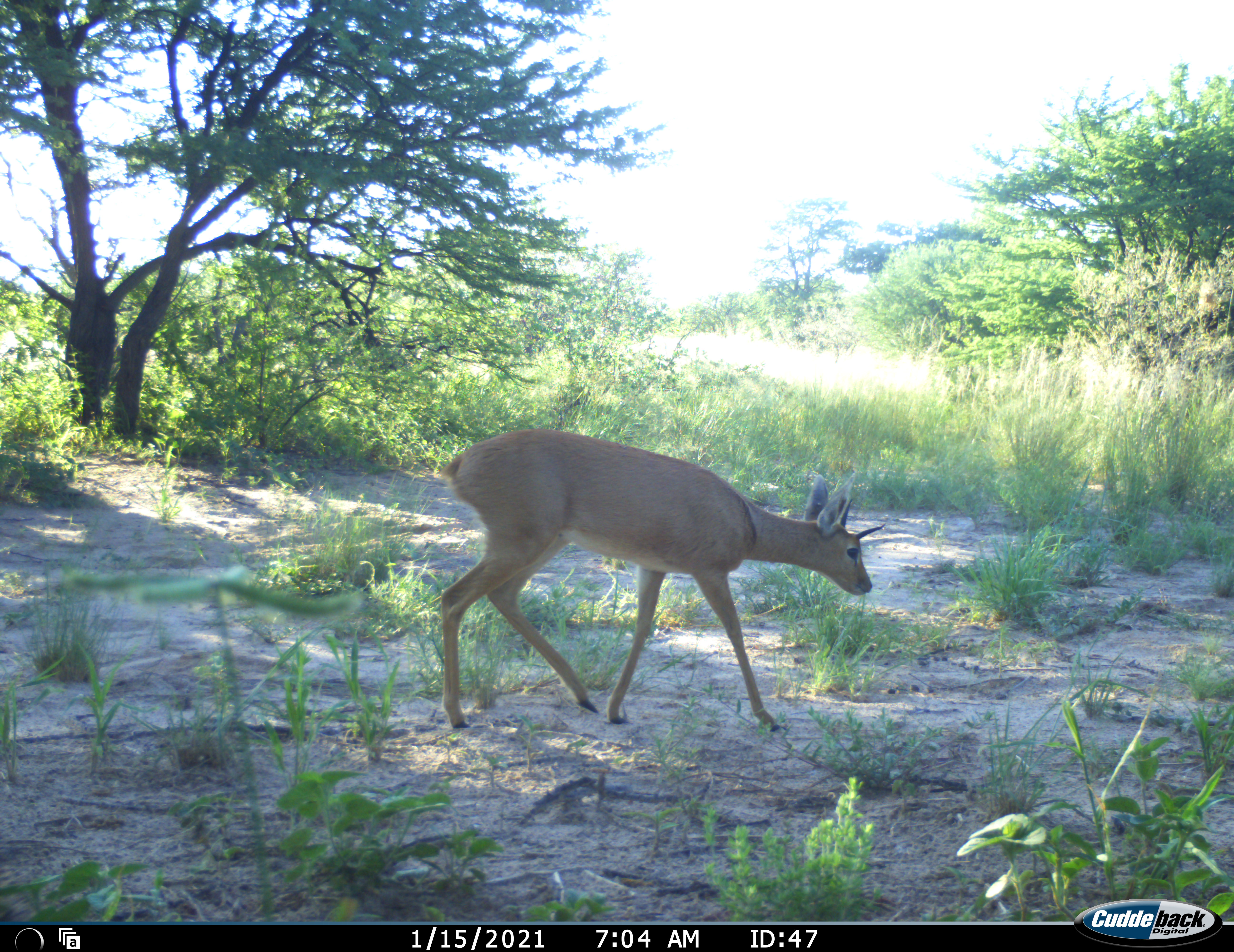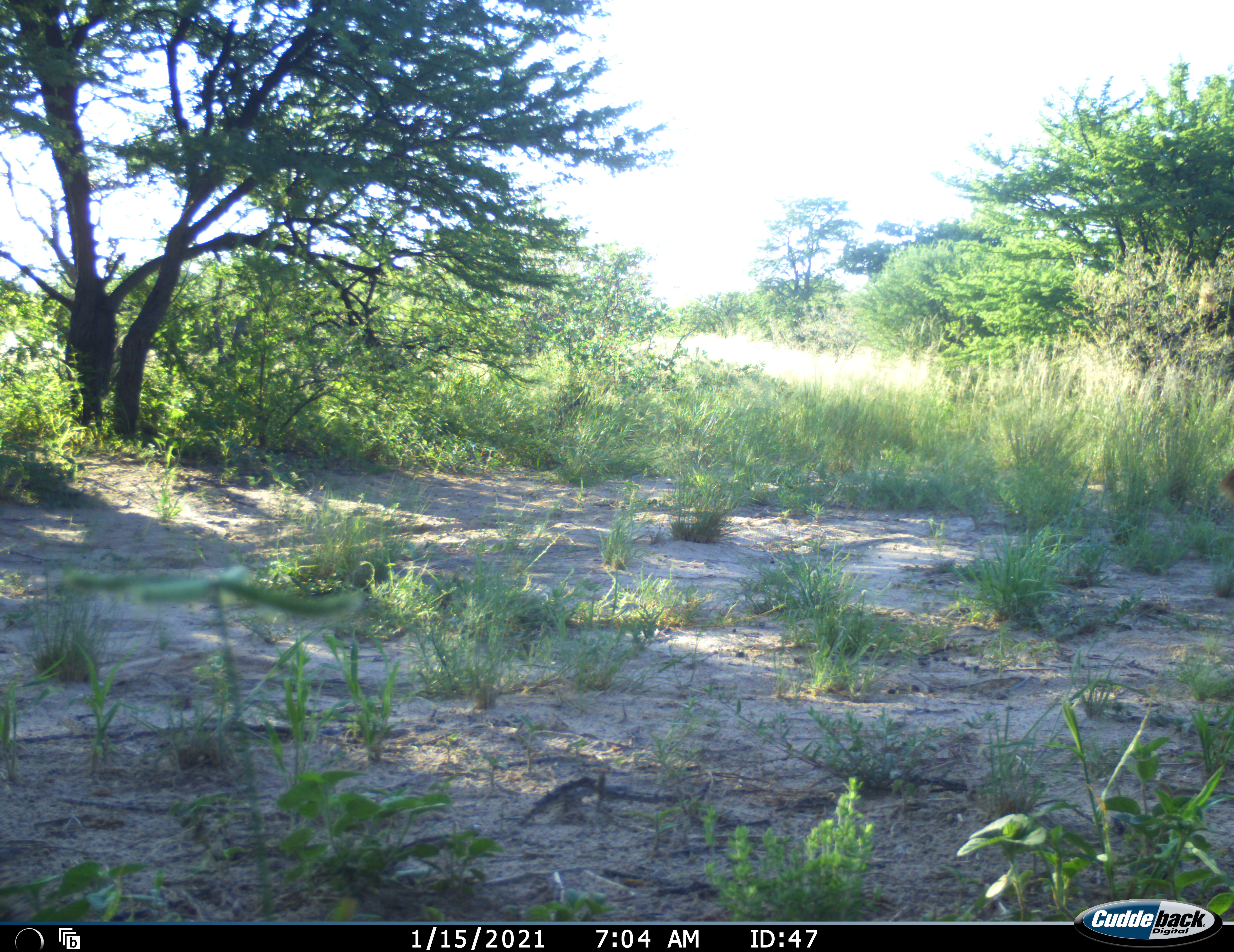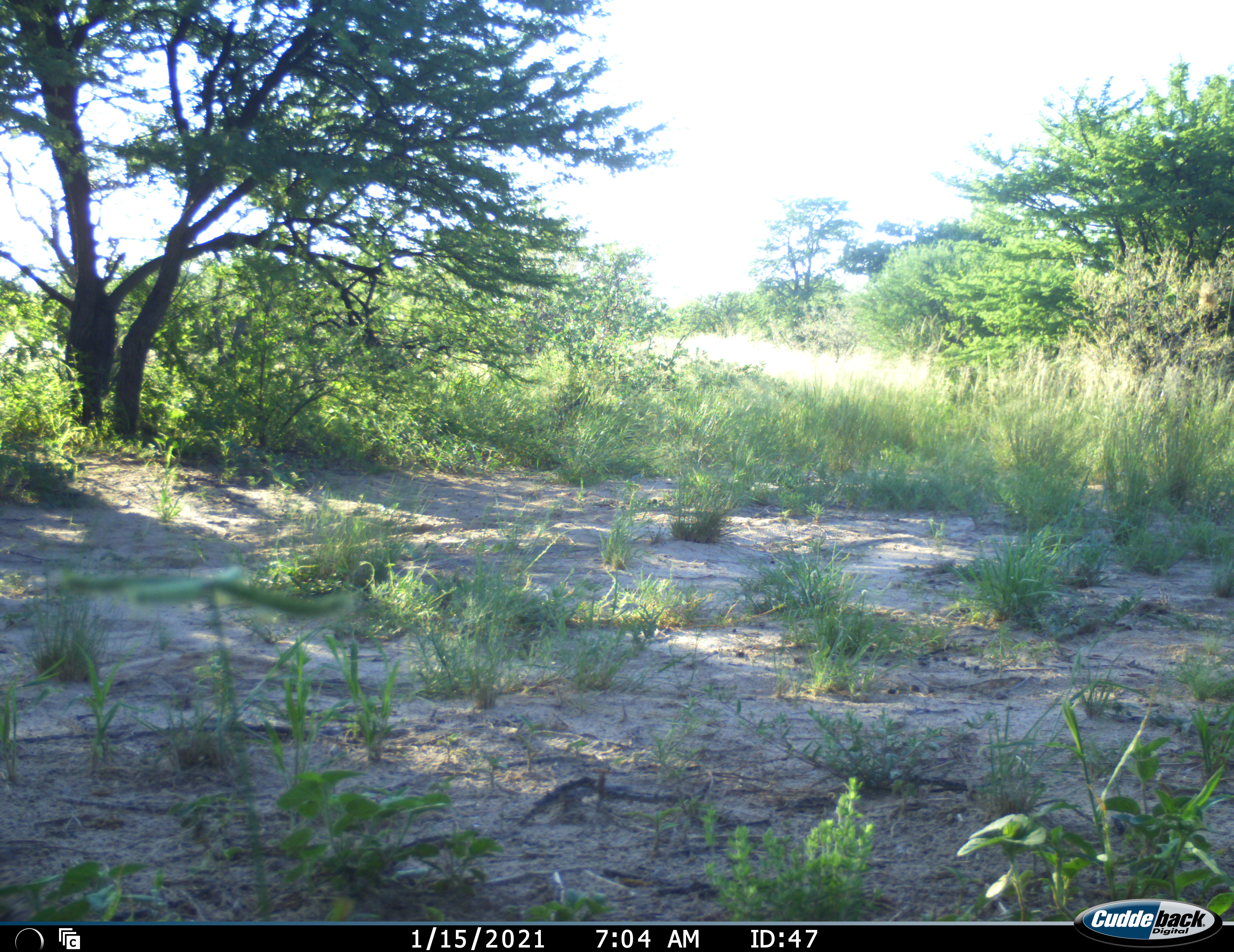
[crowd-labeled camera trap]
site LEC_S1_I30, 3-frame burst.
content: unidentified animal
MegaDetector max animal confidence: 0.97